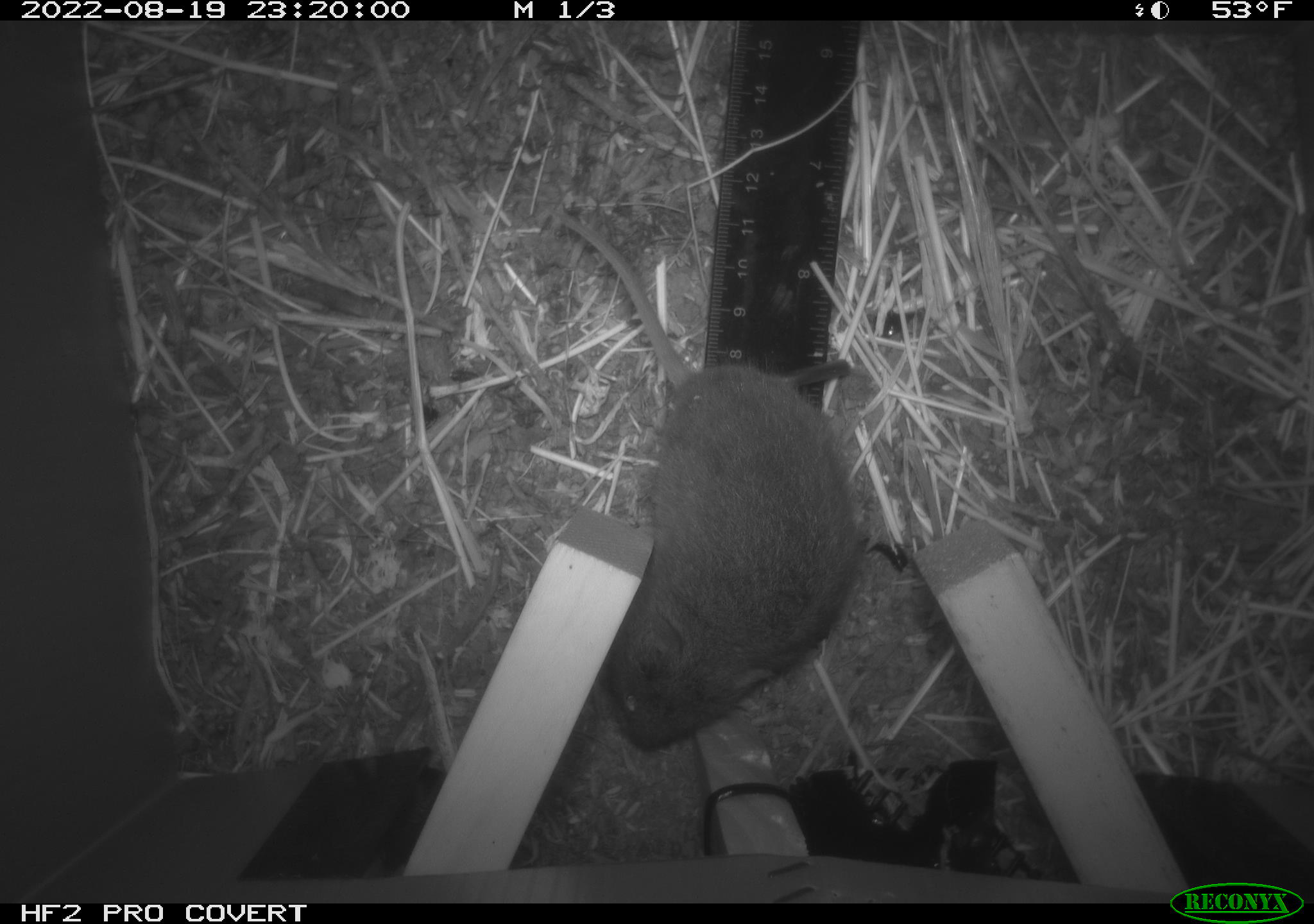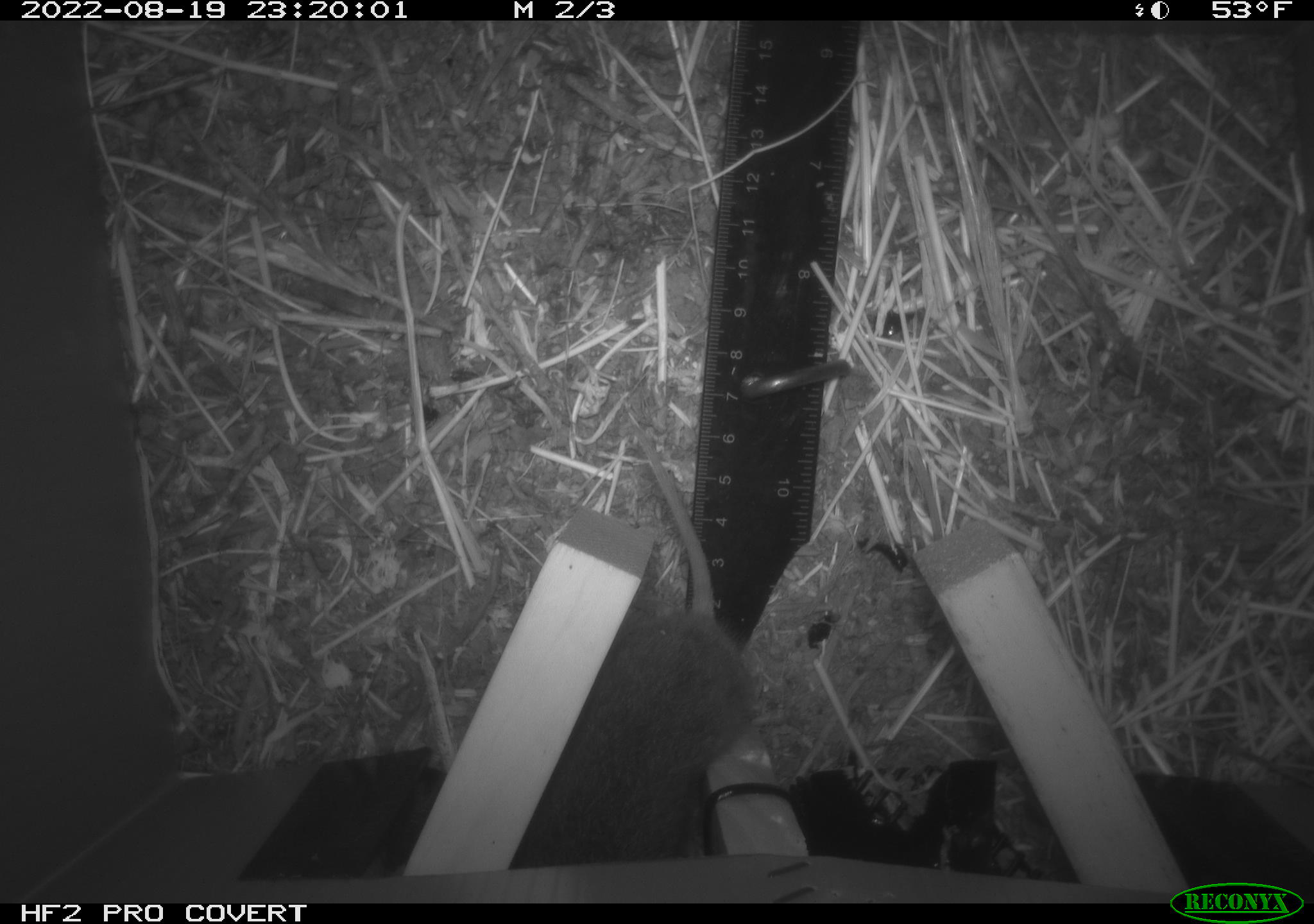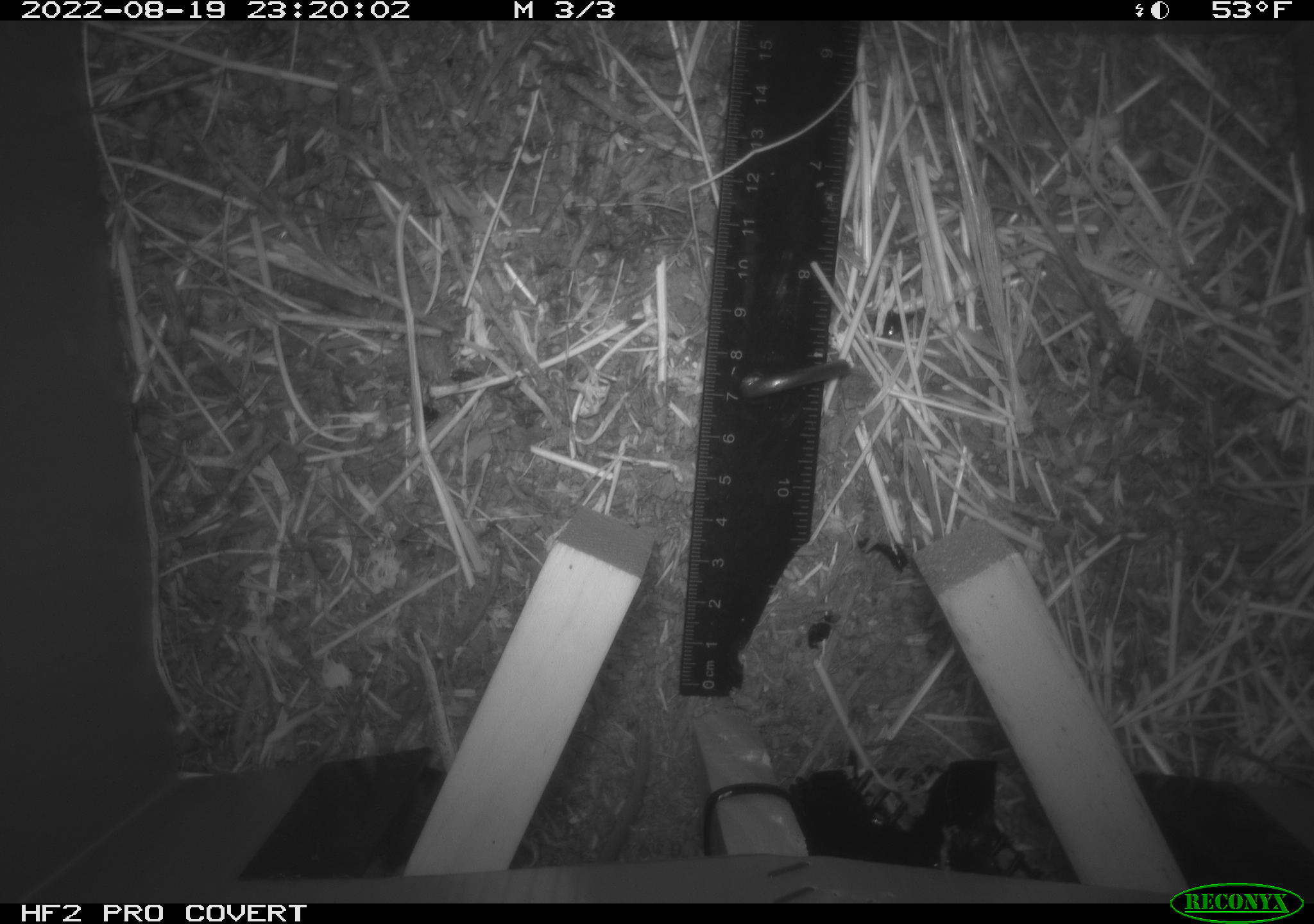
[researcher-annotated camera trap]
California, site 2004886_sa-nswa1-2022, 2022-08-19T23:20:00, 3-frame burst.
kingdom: Animalia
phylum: Chordata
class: Mammalia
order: Rodentia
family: Cricetidae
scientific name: Cricetidae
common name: hamsters, voles, lemmings, and allies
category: cricetidae family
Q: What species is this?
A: Cricetidae family (hamsters, voles, lemmings, and allies) (Cricetidae).